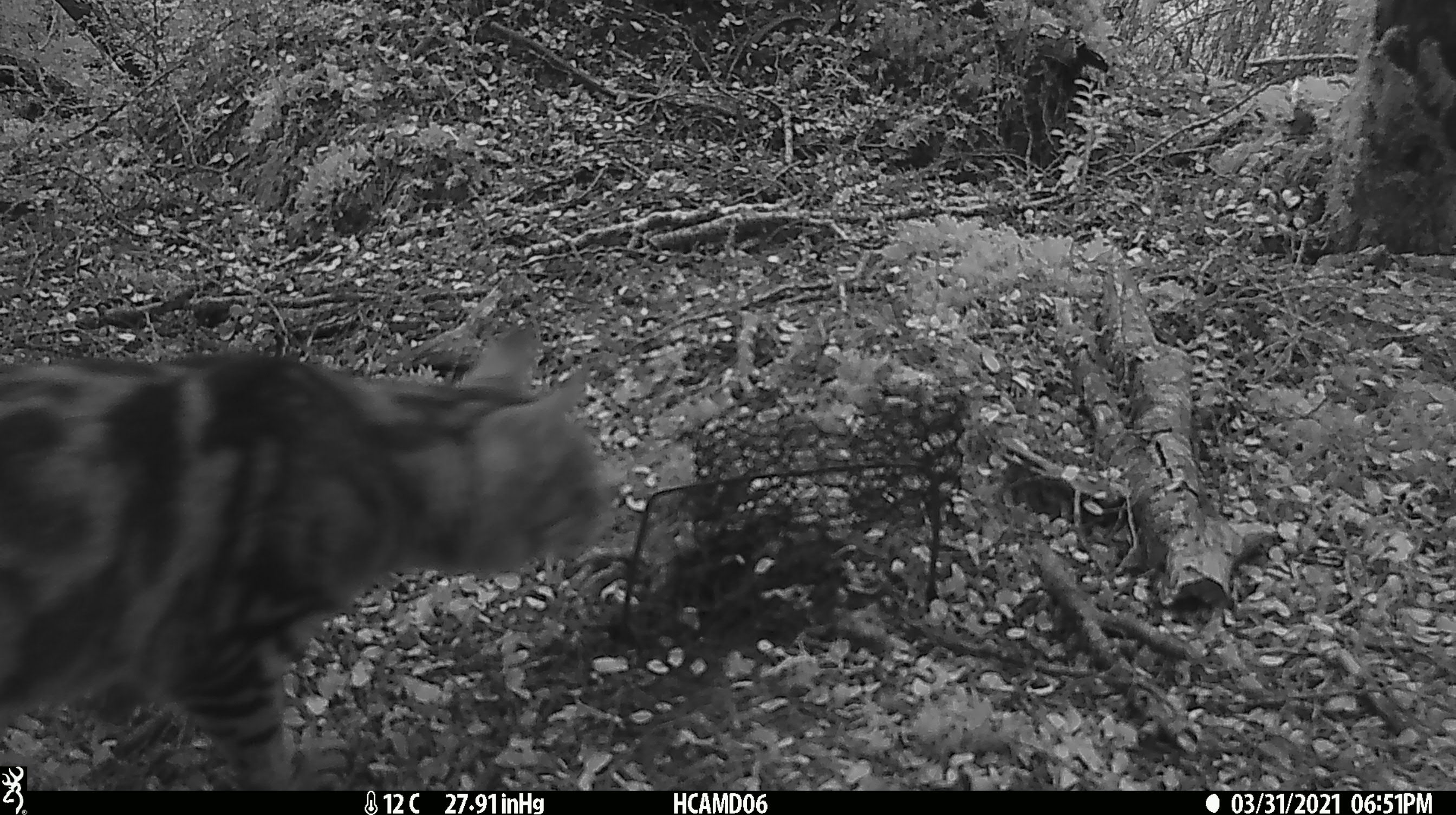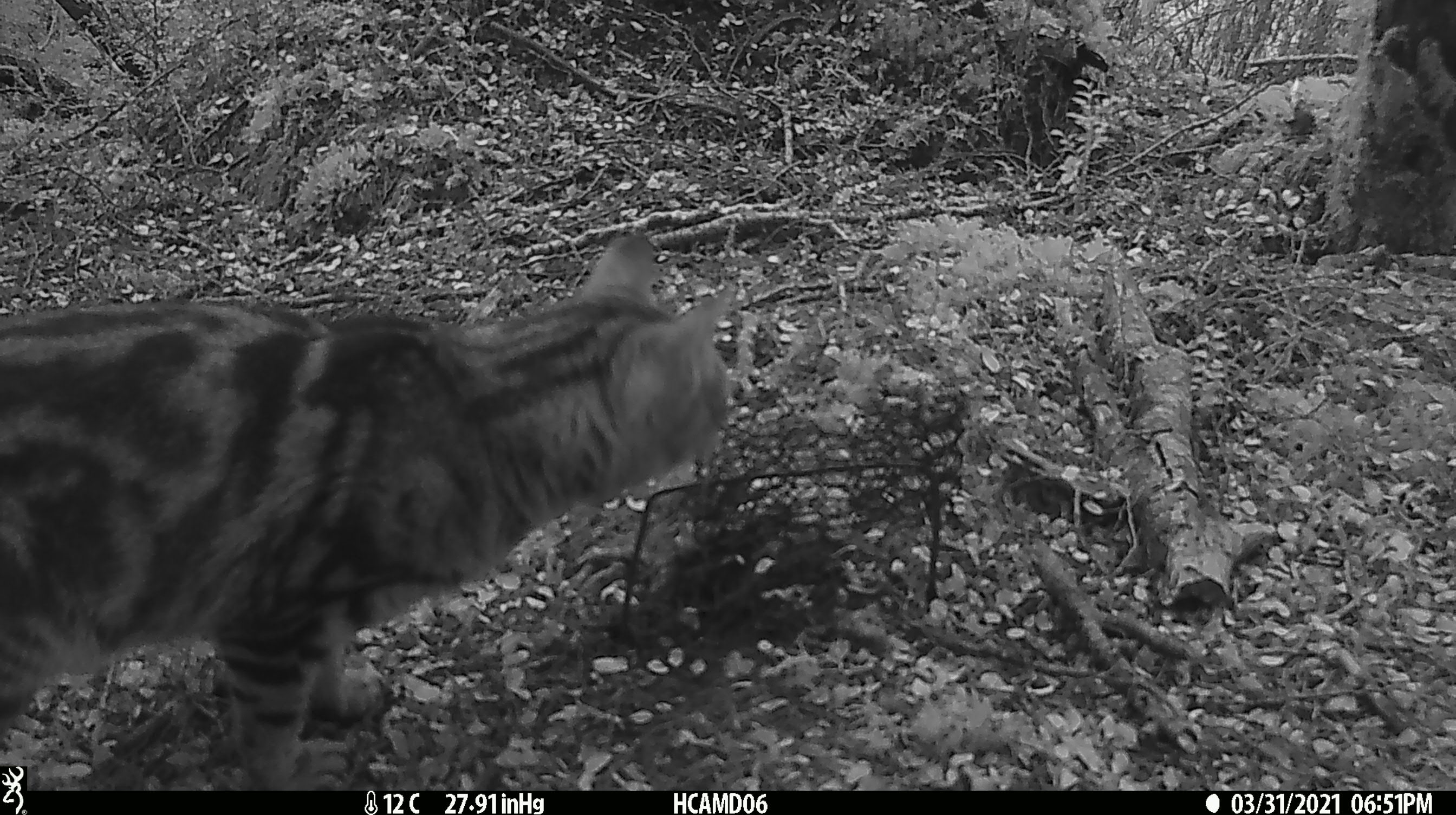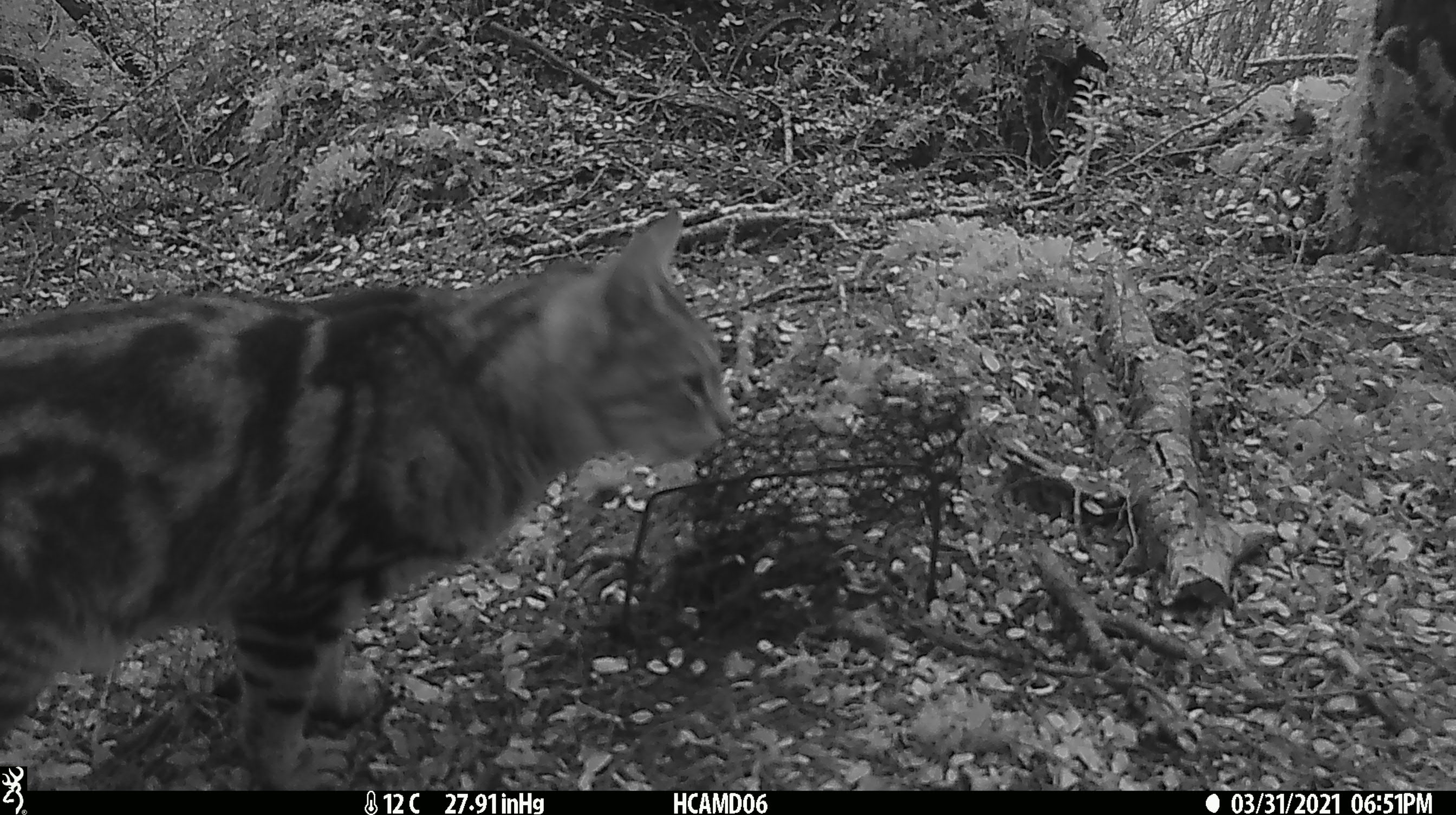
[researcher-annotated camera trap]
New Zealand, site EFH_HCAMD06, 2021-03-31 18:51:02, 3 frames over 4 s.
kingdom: Animalia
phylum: Chordata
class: Mammalia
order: Carnivora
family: Felidae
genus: Felis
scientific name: Felis catus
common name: domestic cat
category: cat